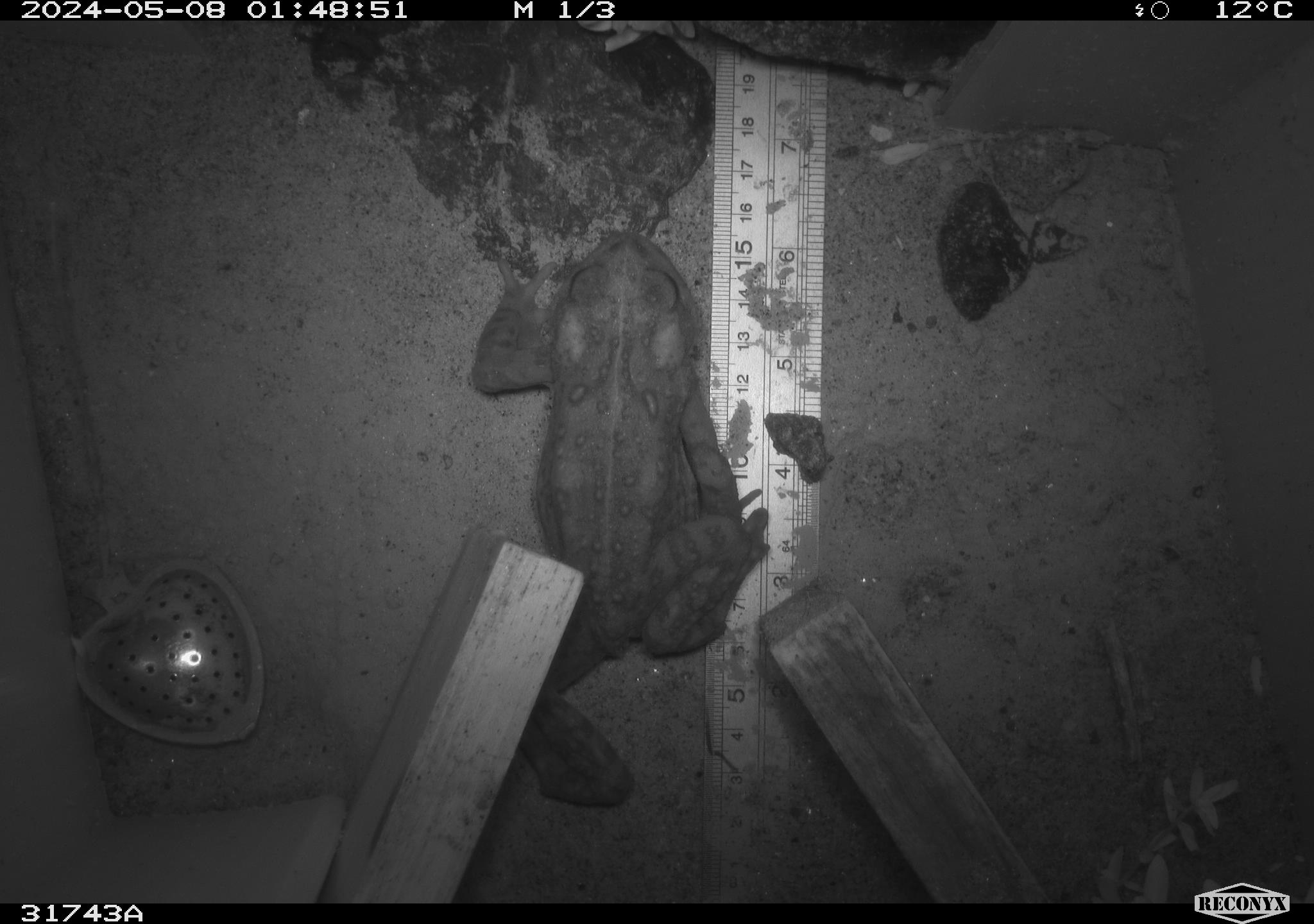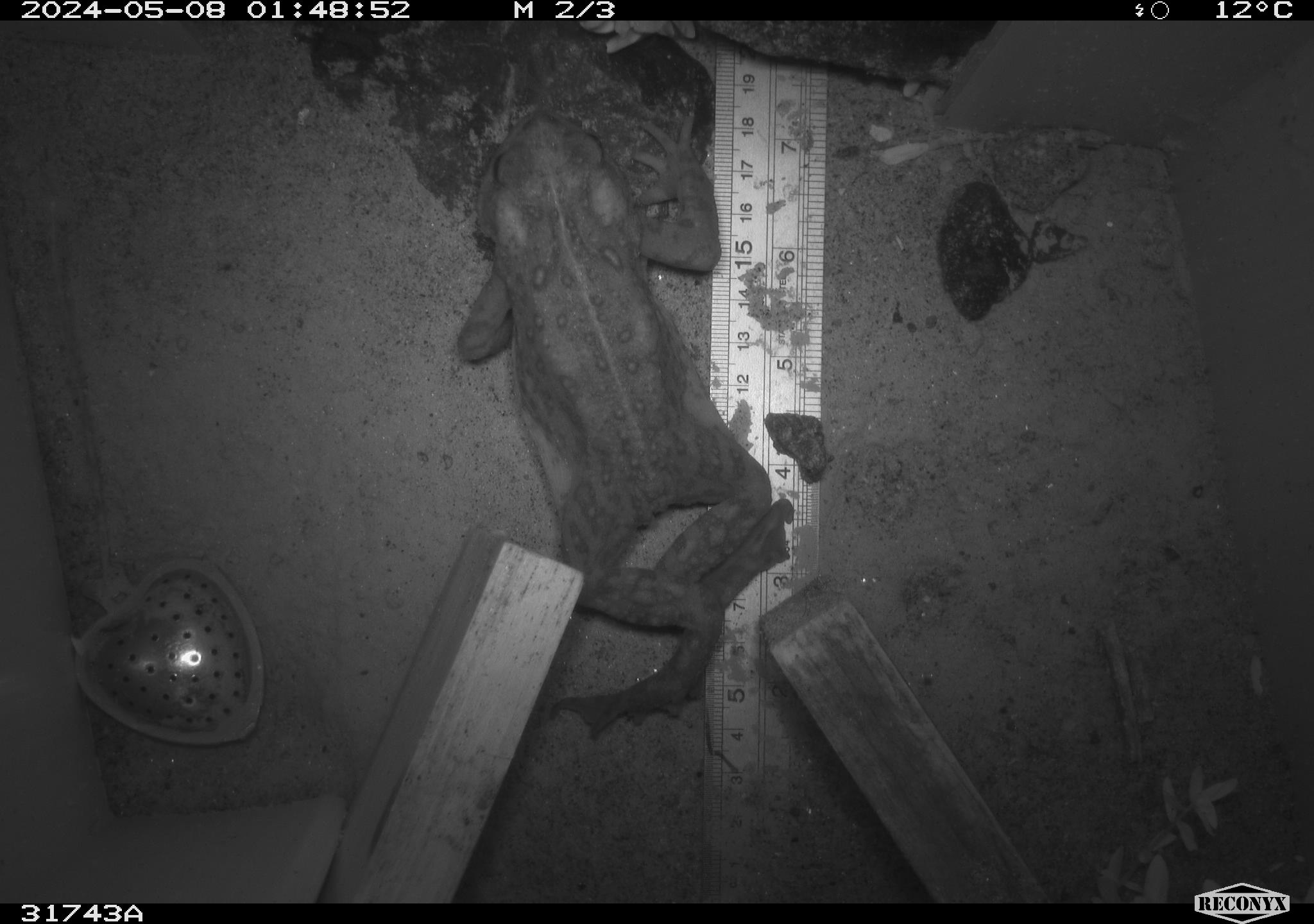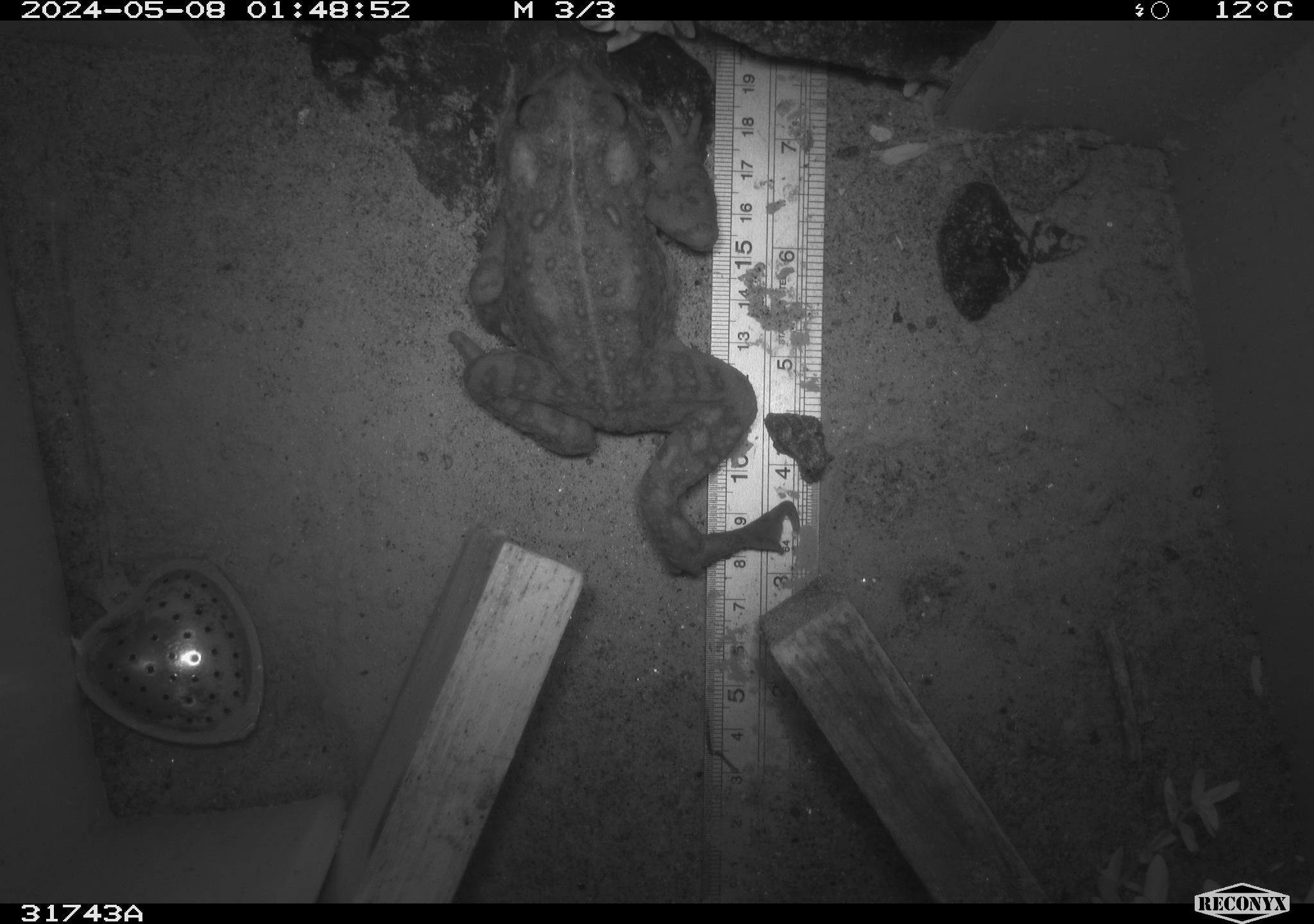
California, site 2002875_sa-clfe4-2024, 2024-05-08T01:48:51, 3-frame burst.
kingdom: Animalia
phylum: Chordata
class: Amphibia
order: Anura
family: Bufonidae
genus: Anaxyrus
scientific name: Anaxyrus boreas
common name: western toad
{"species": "western toad (Anaxyrus boreas)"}